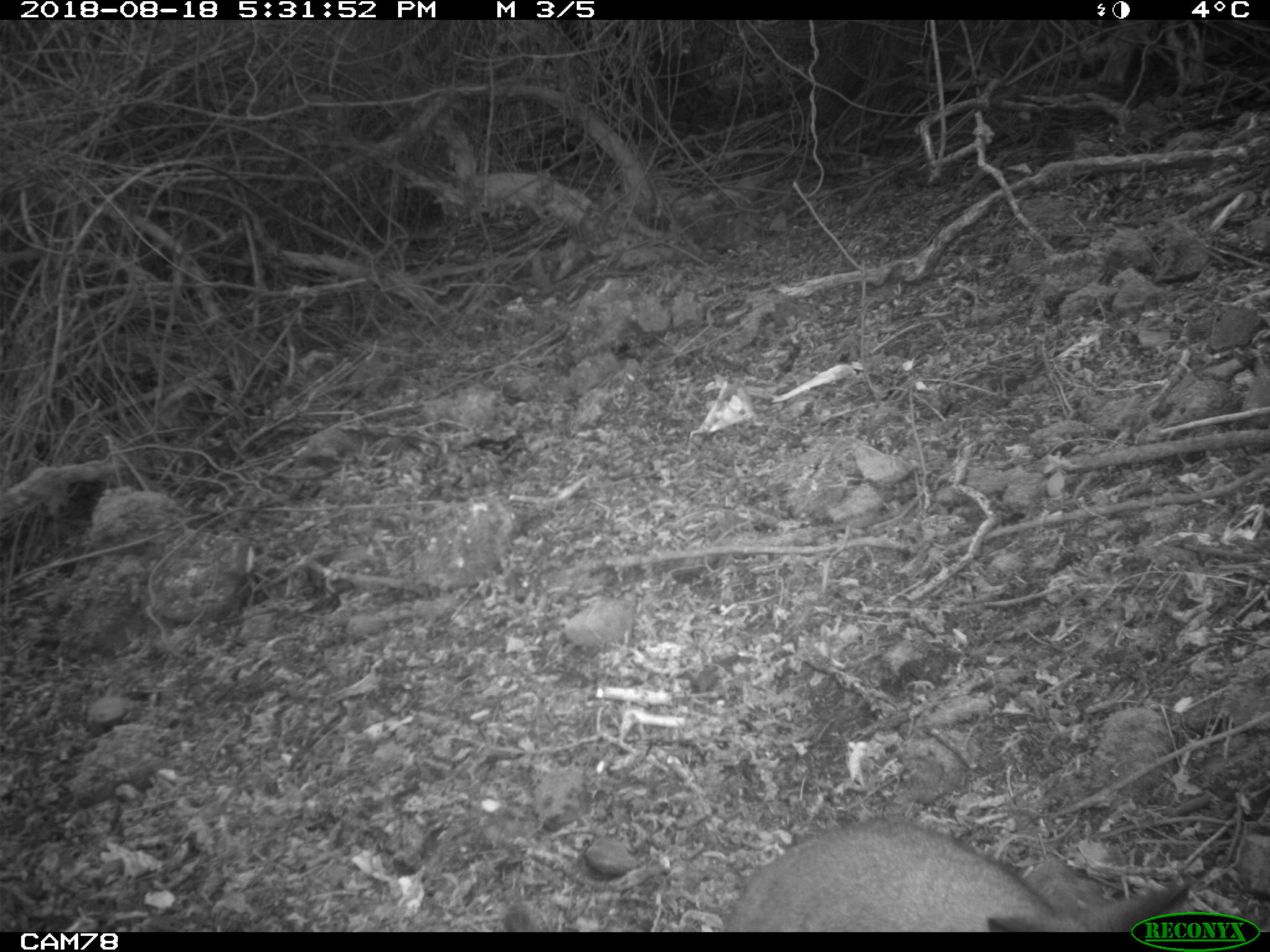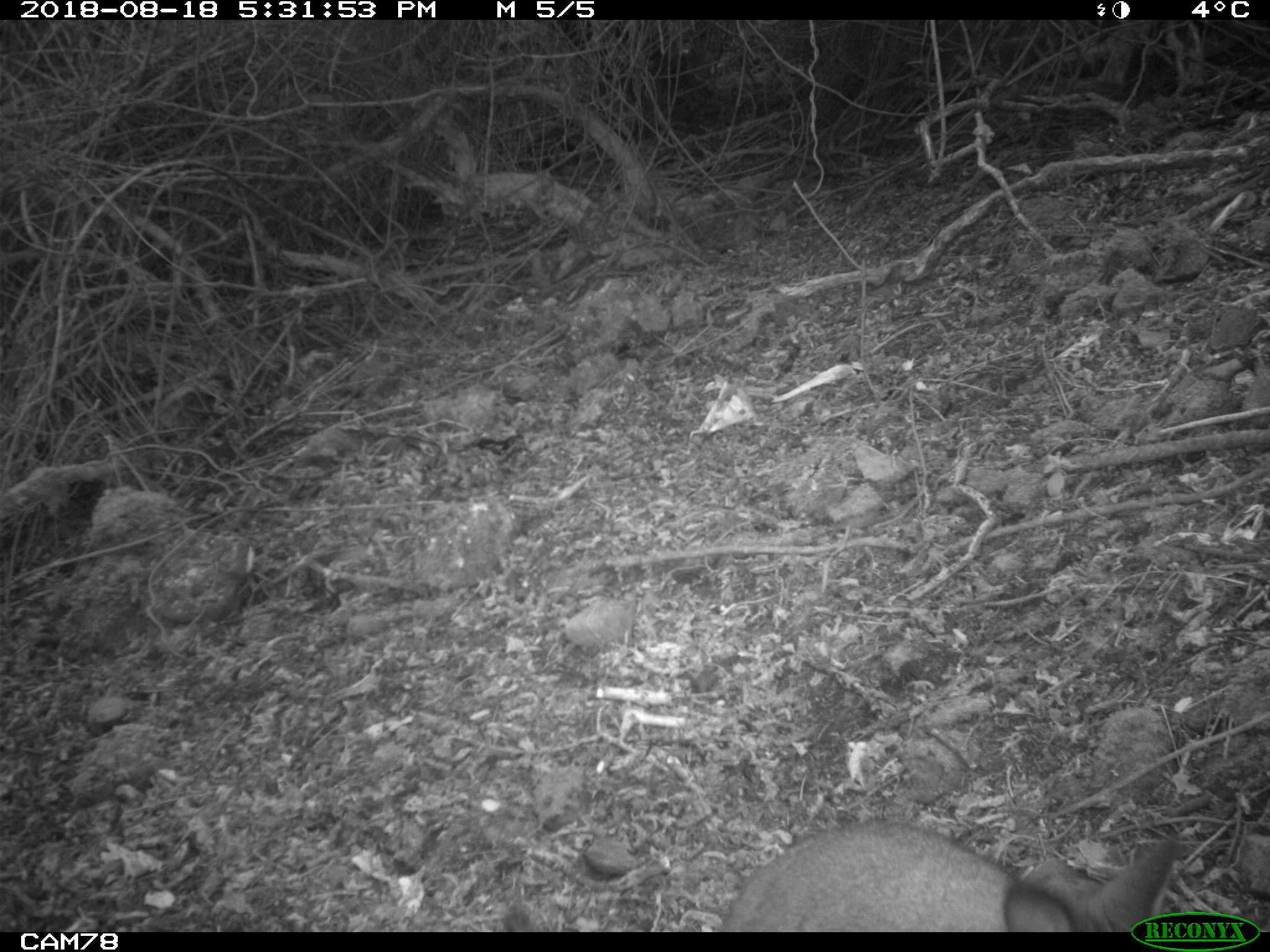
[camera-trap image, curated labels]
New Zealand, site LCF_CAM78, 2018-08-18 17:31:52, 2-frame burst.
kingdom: Animalia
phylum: Chordata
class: Mammalia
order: Diprotodontia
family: Macropodidae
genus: Notamacropus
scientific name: Notamacropus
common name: wallaby